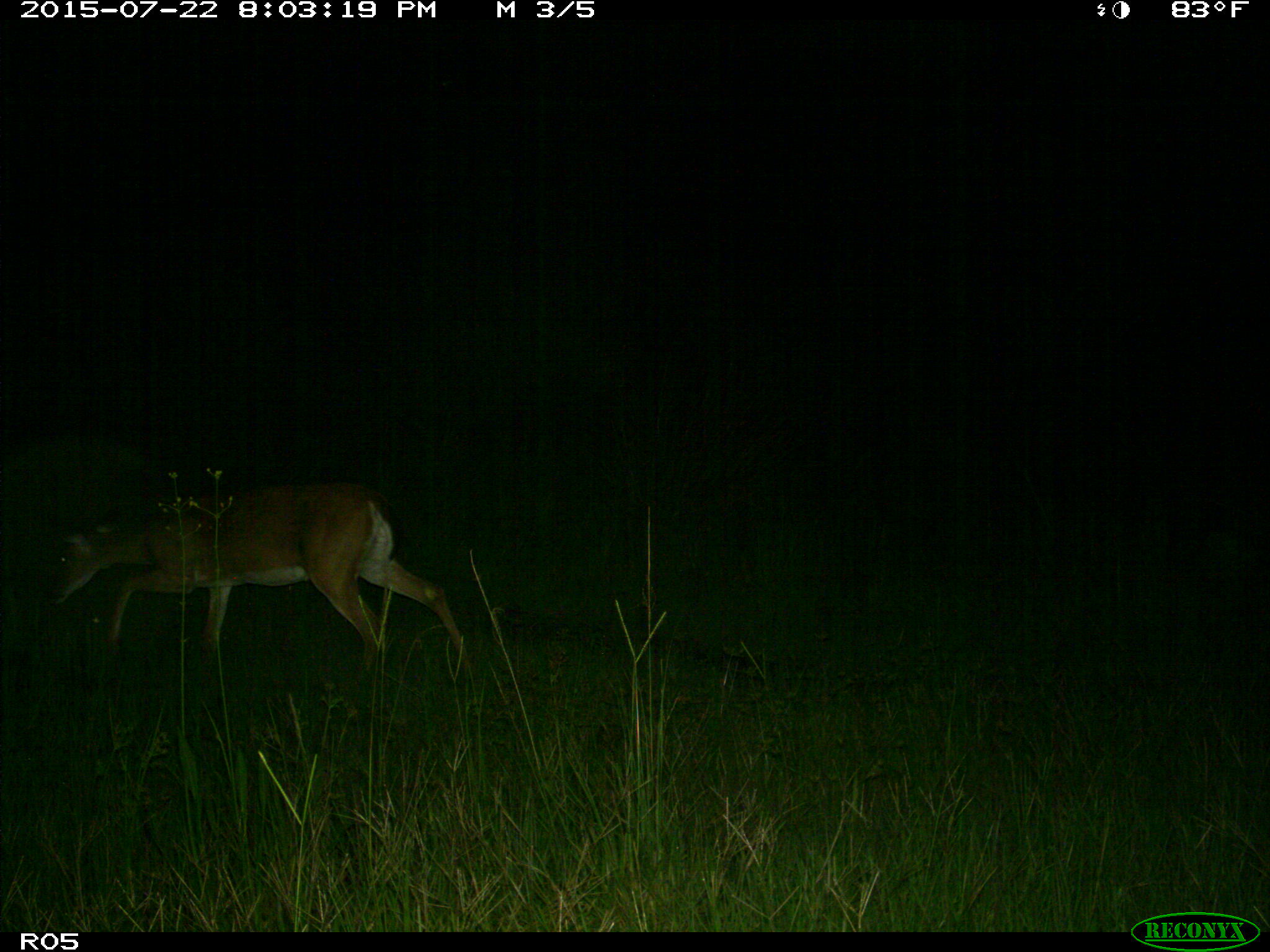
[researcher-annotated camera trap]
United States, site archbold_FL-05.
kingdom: Animalia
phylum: Chordata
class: Mammalia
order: Artiodactyla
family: Cervidae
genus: Odocoileus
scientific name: Odocoileus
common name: deer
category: unidentified deer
Unidentified deer (deer) (Odocoileus).